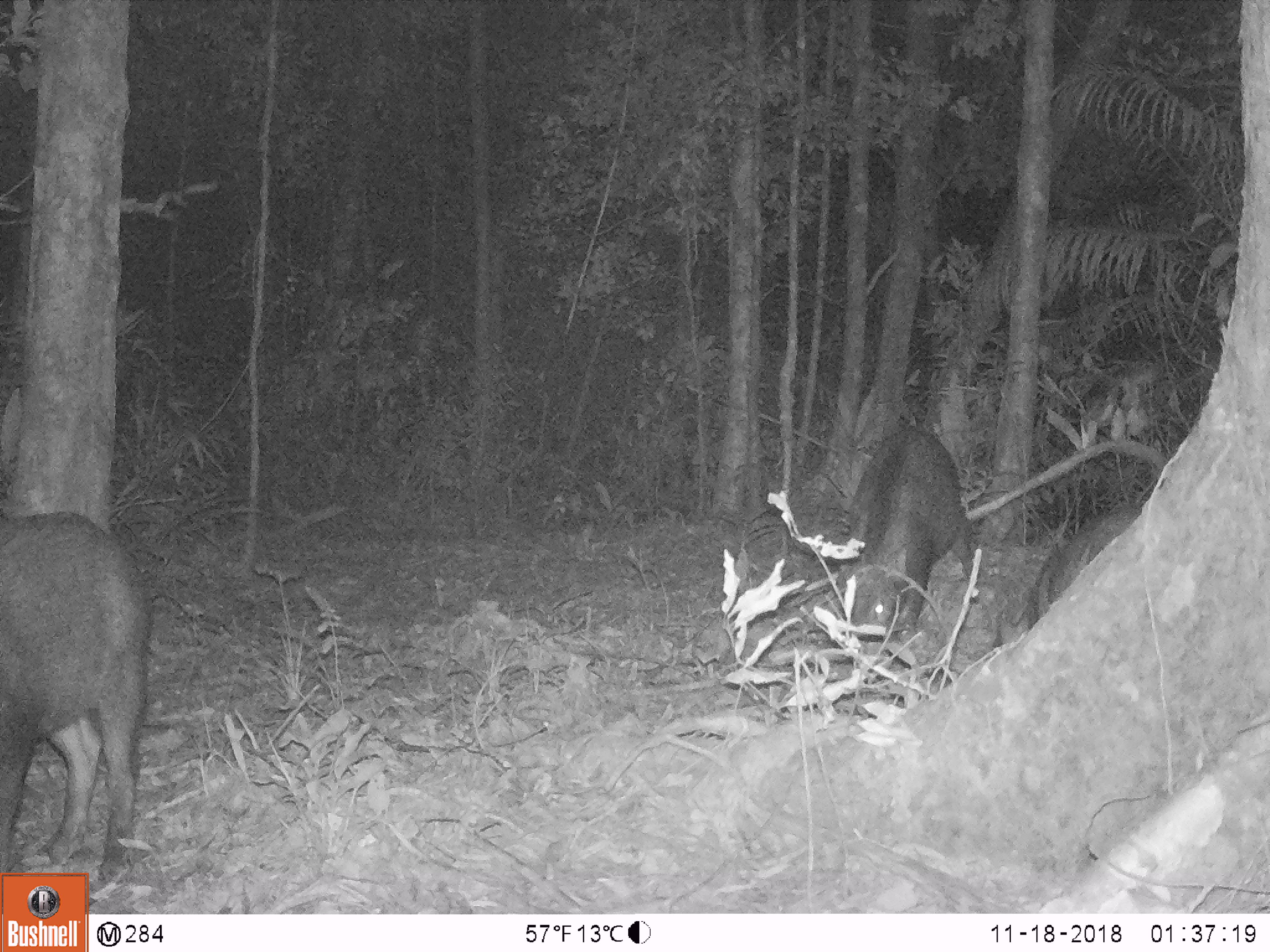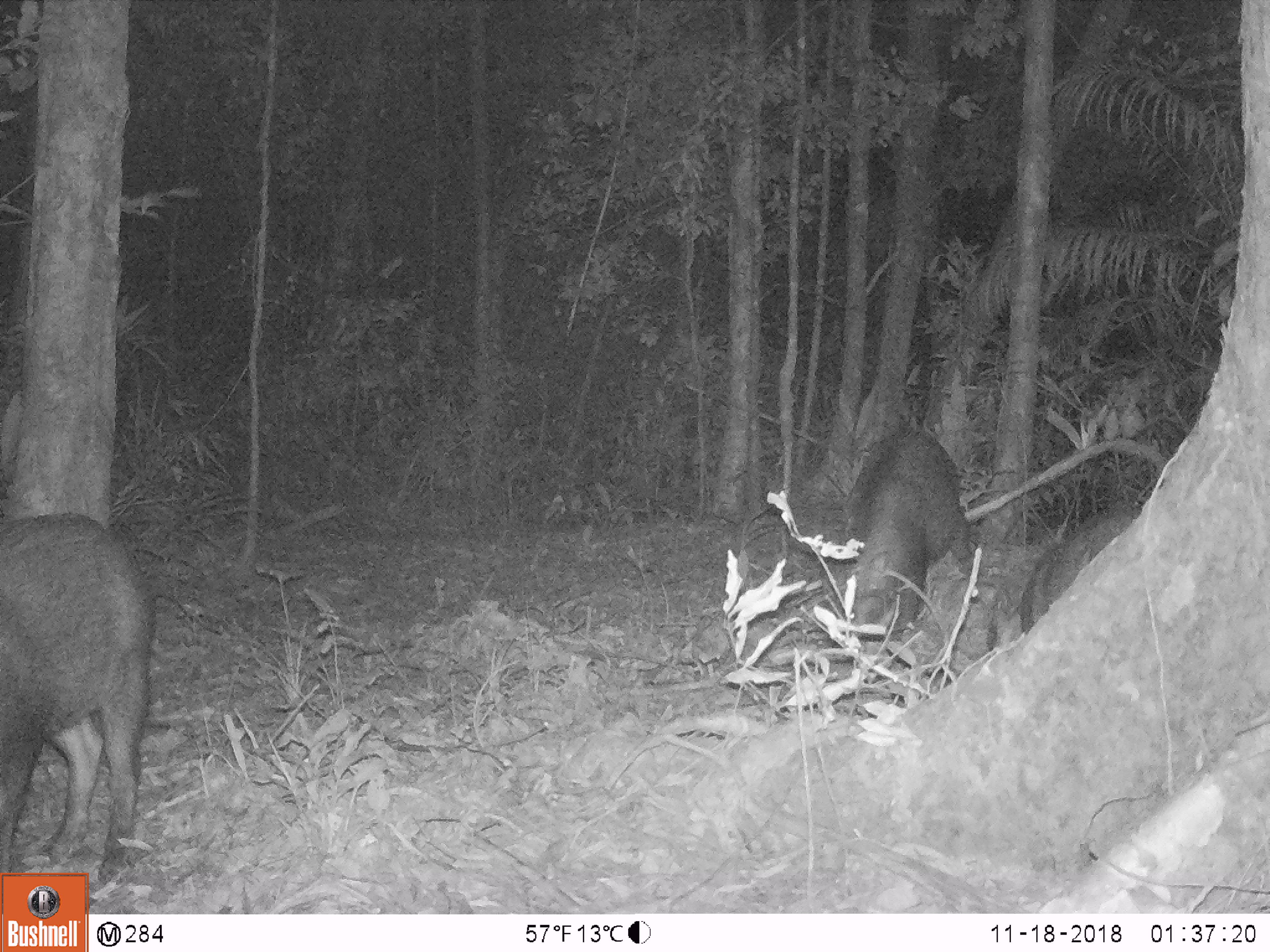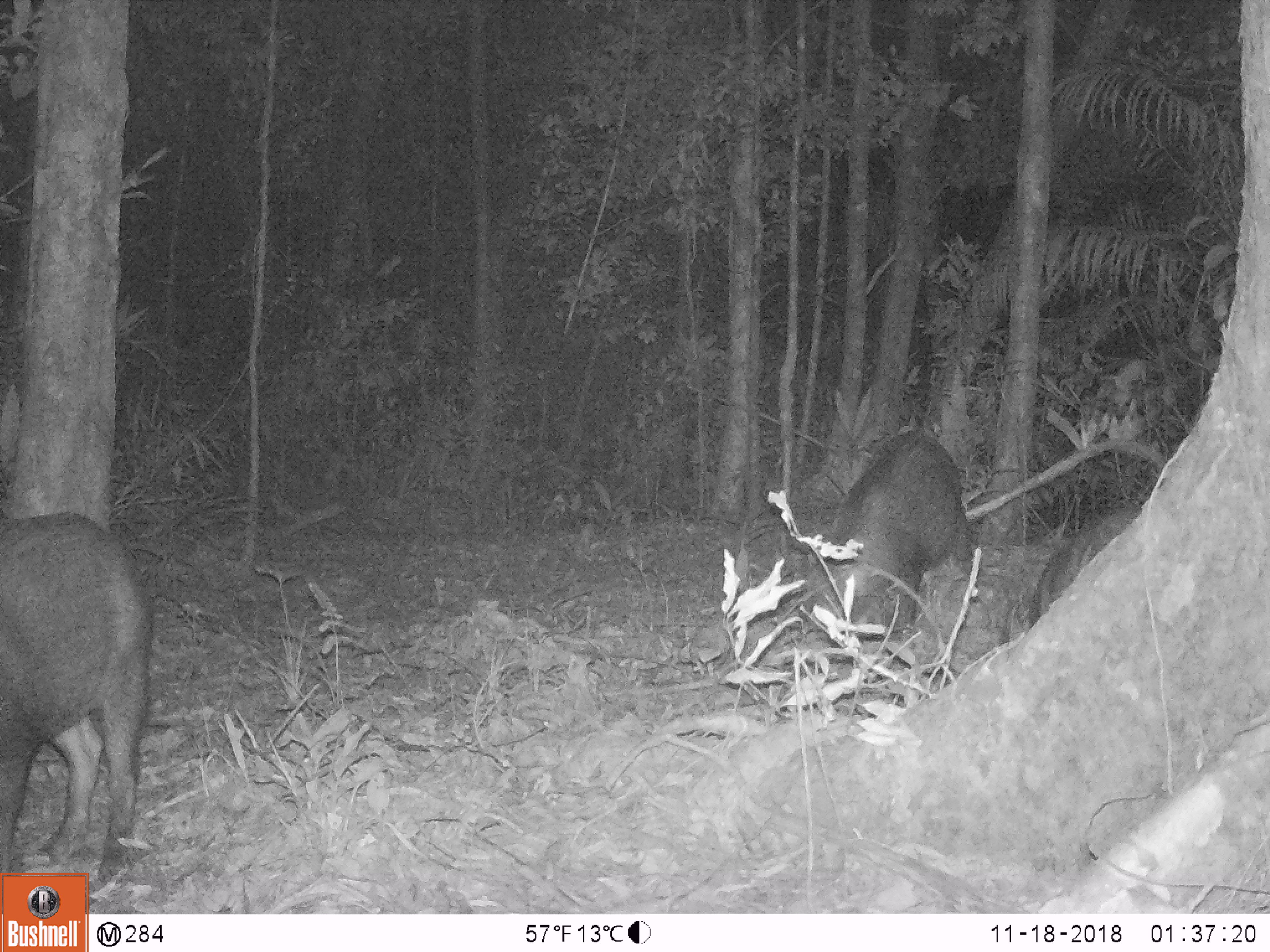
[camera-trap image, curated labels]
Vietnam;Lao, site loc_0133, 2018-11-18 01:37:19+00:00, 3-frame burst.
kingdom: Animalia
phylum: Chordata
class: Mammalia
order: Artiodactyla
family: Suidae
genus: Sus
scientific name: Sus scrofa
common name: eurasian wild pig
Eurasian wild pig (Sus scrofa). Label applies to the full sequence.